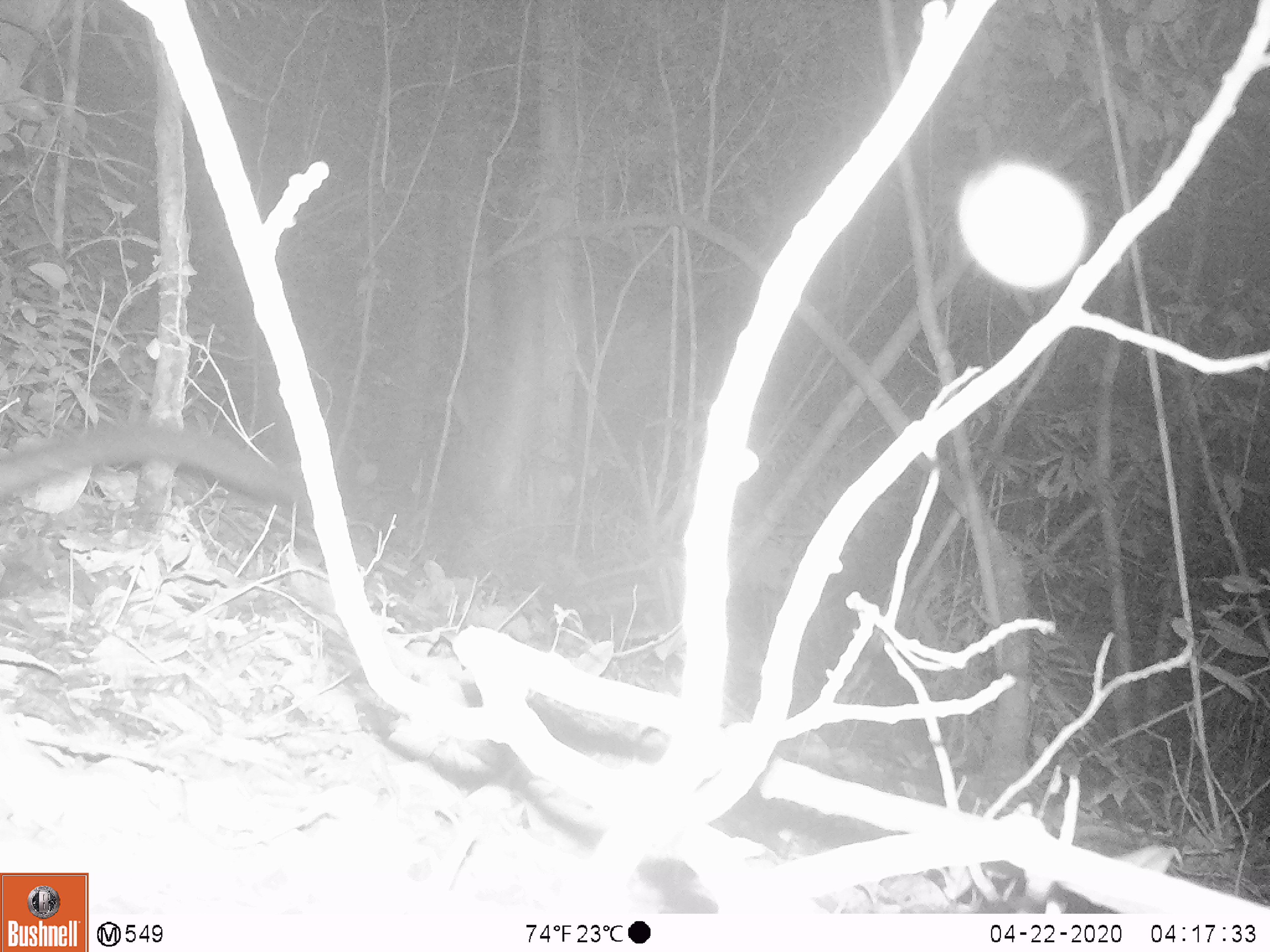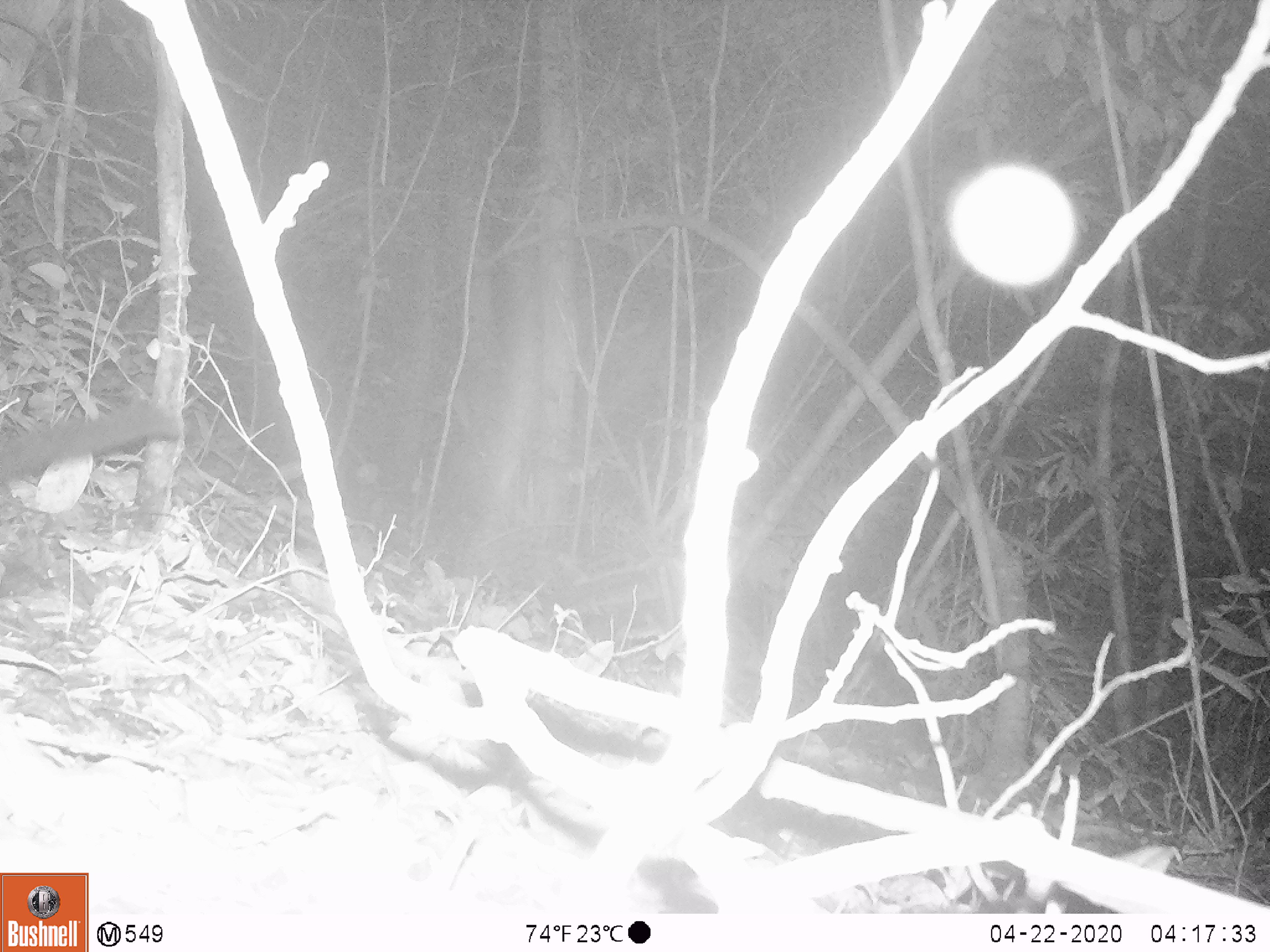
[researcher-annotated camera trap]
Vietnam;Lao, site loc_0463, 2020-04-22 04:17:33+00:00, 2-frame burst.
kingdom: Animalia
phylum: Chordata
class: Mammalia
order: Carnivora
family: Viverridae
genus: Paradoxurus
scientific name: Paradoxurus hermaphroditus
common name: common palm civet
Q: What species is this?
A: Common palm civet (Paradoxurus hermaphroditus).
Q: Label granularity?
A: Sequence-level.